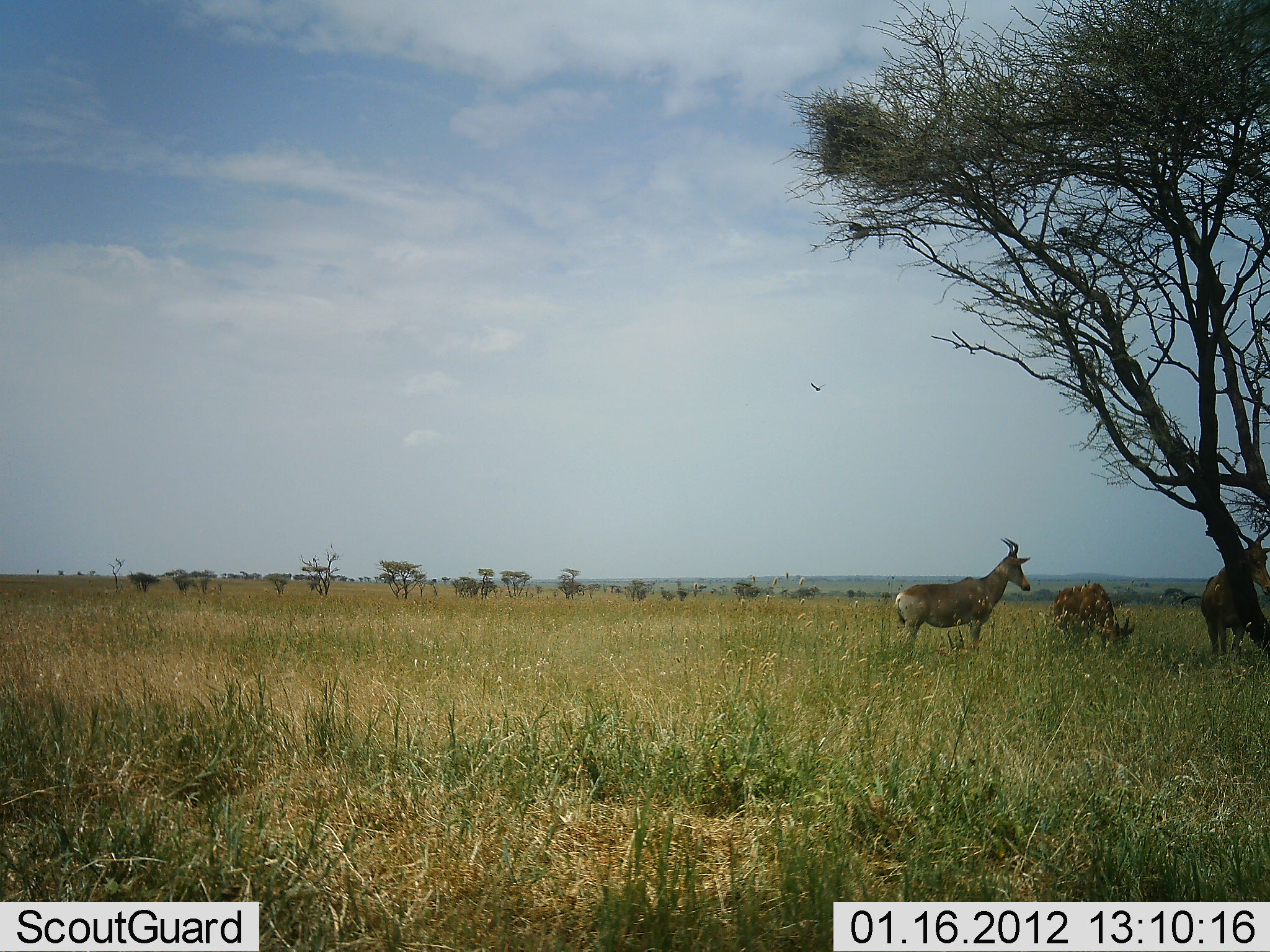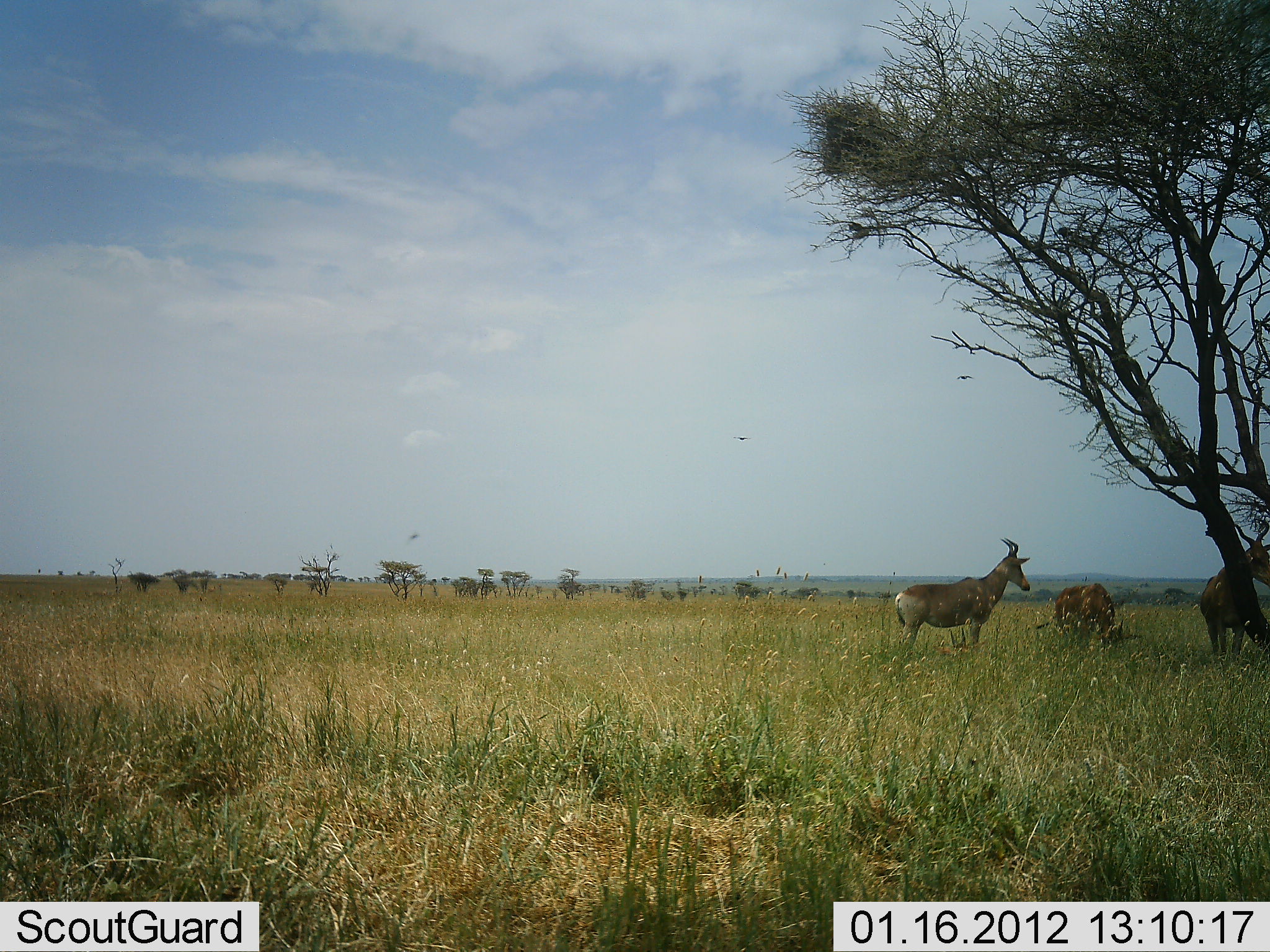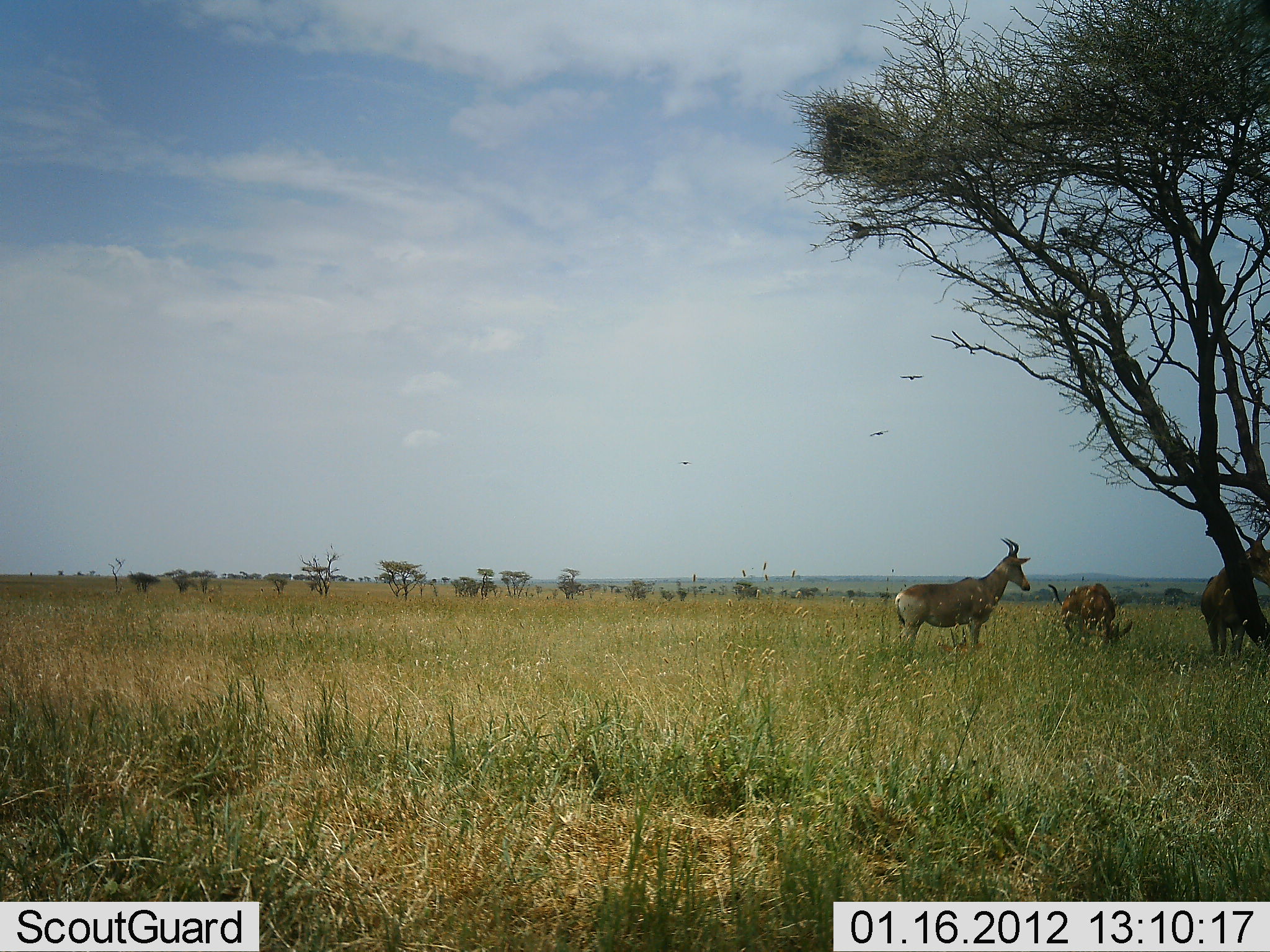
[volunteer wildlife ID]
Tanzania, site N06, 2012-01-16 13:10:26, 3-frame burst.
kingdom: Animalia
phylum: Chordata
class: Mammalia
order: Artiodactyla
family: Bovidae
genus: Alcelaphus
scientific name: Alcelaphus buselaphus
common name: hartebeest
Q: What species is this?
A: Hartebeest (Alcelaphus buselaphus).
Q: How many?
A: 3.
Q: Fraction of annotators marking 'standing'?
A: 92%.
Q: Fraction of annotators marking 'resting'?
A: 8%.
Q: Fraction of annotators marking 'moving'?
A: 0%.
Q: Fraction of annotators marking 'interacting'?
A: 0%.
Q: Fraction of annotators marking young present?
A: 0%.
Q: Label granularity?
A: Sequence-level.